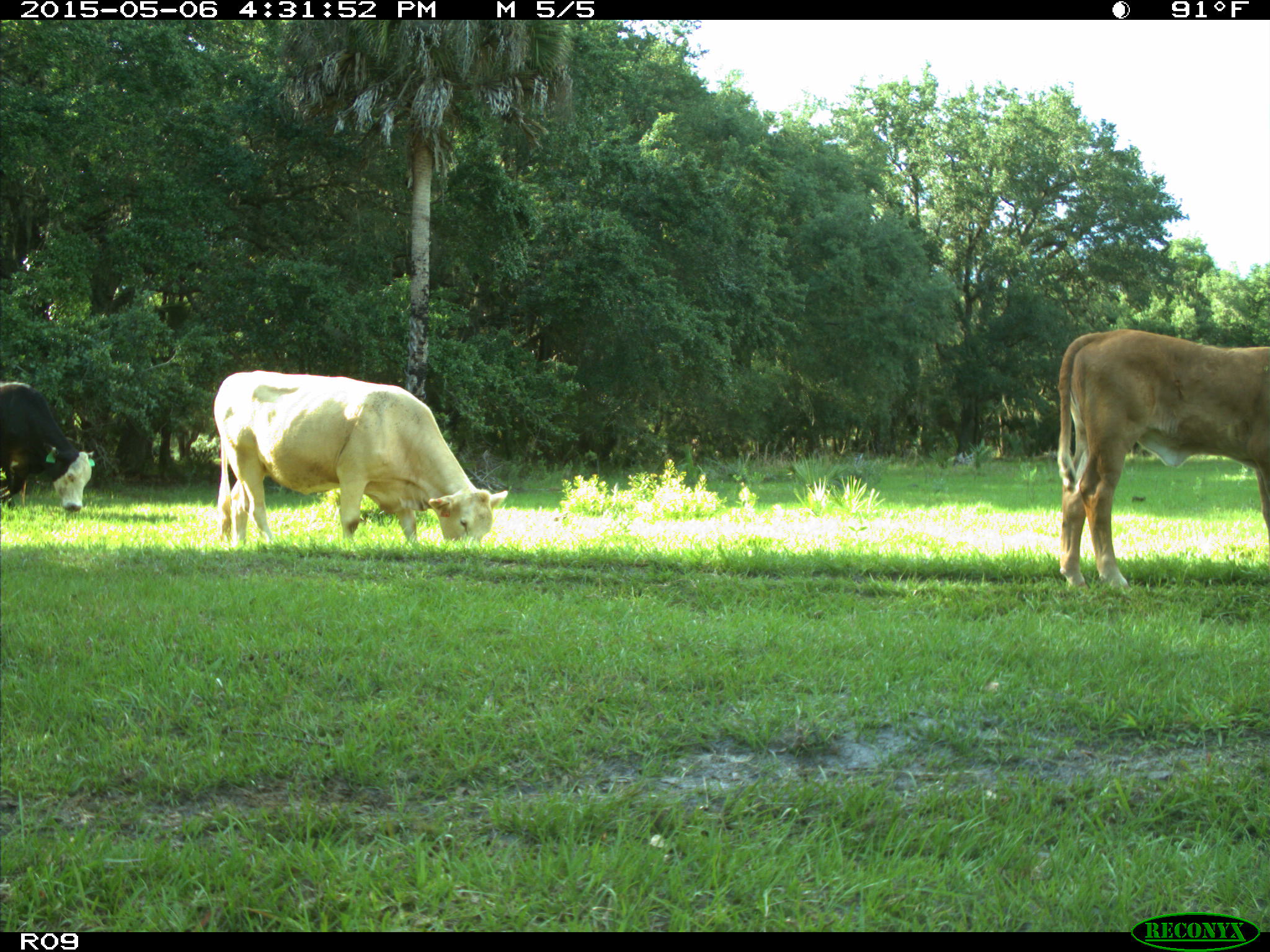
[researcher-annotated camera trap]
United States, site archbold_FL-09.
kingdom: Animalia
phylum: Chordata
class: Mammalia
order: Artiodactyla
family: Bovidae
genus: Bos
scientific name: Bos taurus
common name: domestic cow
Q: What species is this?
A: Bos taurus (domestic cow).